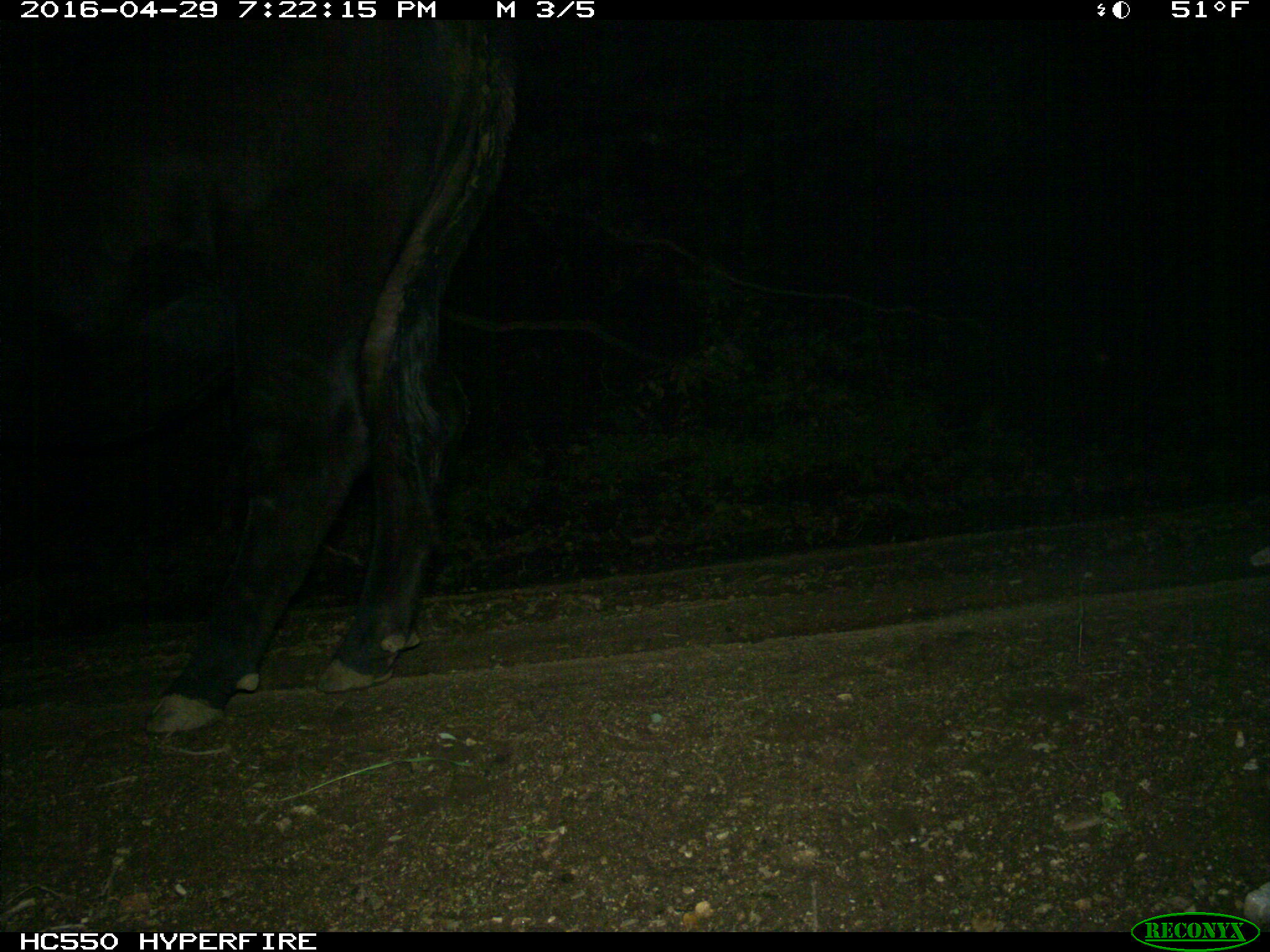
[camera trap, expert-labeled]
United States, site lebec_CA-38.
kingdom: Animalia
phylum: Chordata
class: Mammalia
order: Artiodactyla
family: Bovidae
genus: Bos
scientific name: Bos taurus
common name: domestic cow